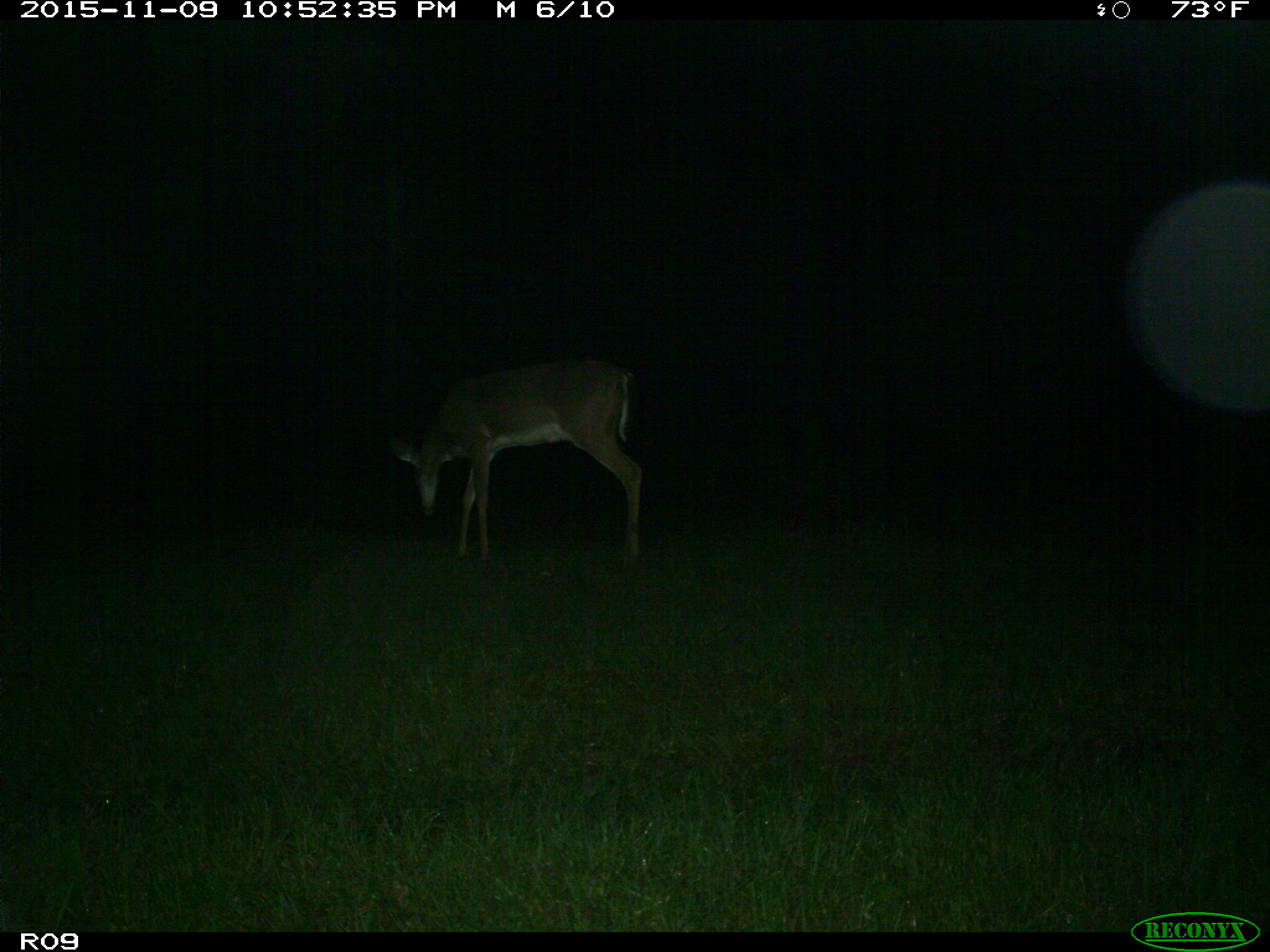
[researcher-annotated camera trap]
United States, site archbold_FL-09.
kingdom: Animalia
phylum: Chordata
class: Mammalia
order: Artiodactyla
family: Cervidae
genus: Odocoileus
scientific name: Odocoileus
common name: deer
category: unidentified deer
Unidentified deer (deer) (Odocoileus).